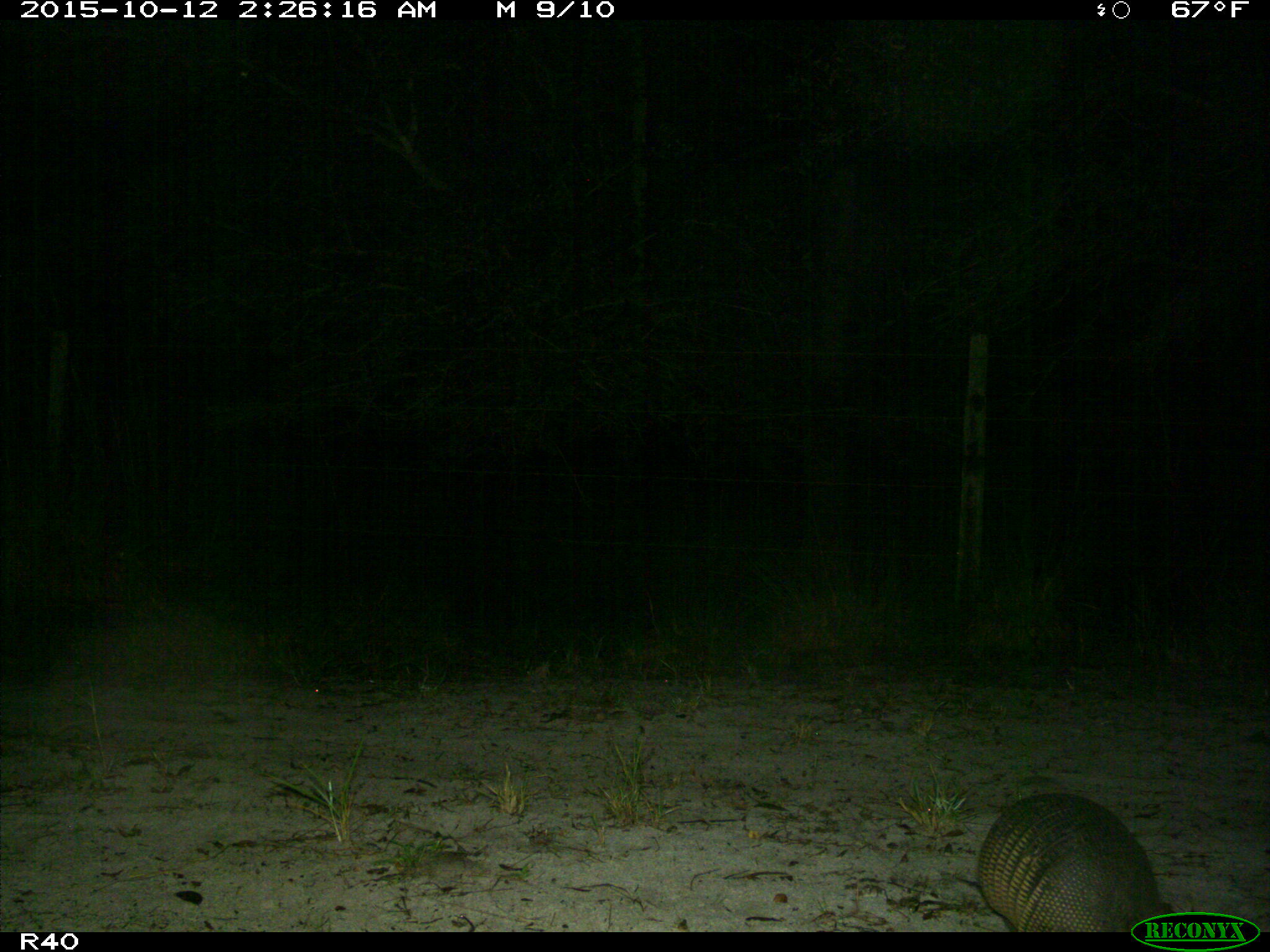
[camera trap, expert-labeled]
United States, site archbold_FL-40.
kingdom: Animalia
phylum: Chordata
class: Mammalia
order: Cingulata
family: Dasypodidae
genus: Dasypus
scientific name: Dasypus novemcinctus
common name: nine-banded armadillo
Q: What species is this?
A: Dasypus novemcinctus (nine-banded armadillo).